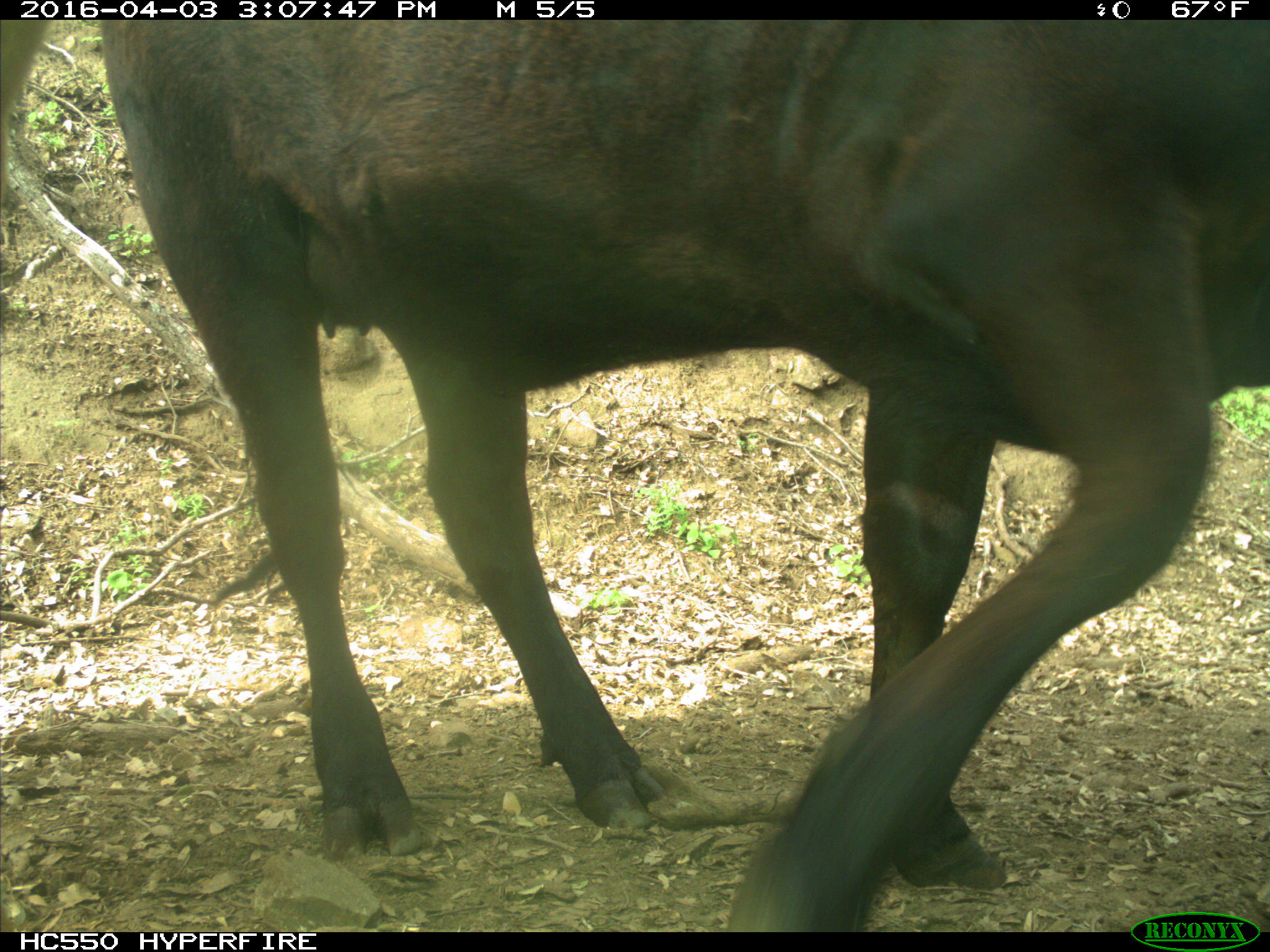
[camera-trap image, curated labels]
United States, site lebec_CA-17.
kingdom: Animalia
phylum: Chordata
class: Mammalia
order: Artiodactyla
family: Bovidae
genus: Bos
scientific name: Bos taurus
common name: domestic cow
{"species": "Bos taurus (domestic cow)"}